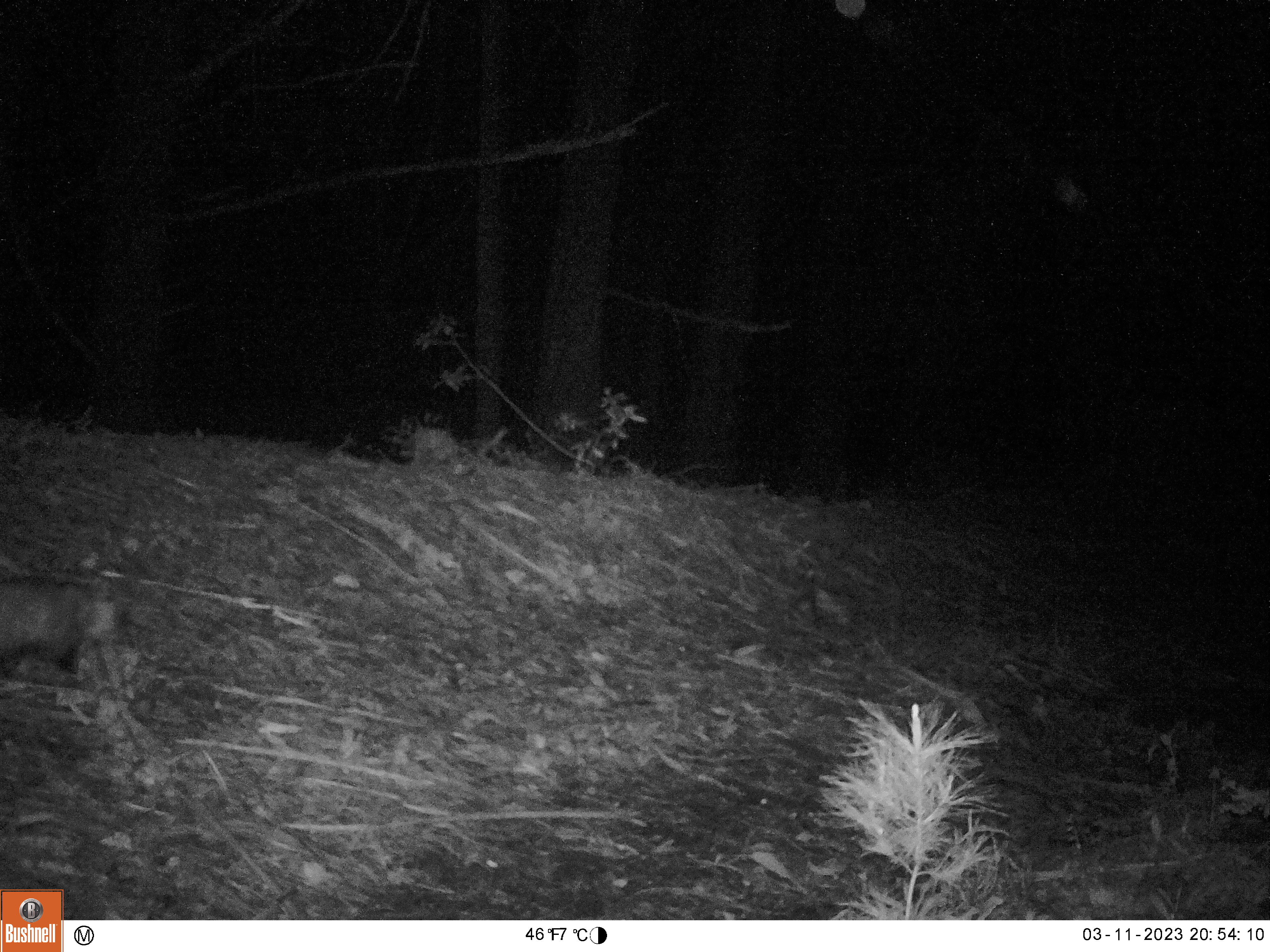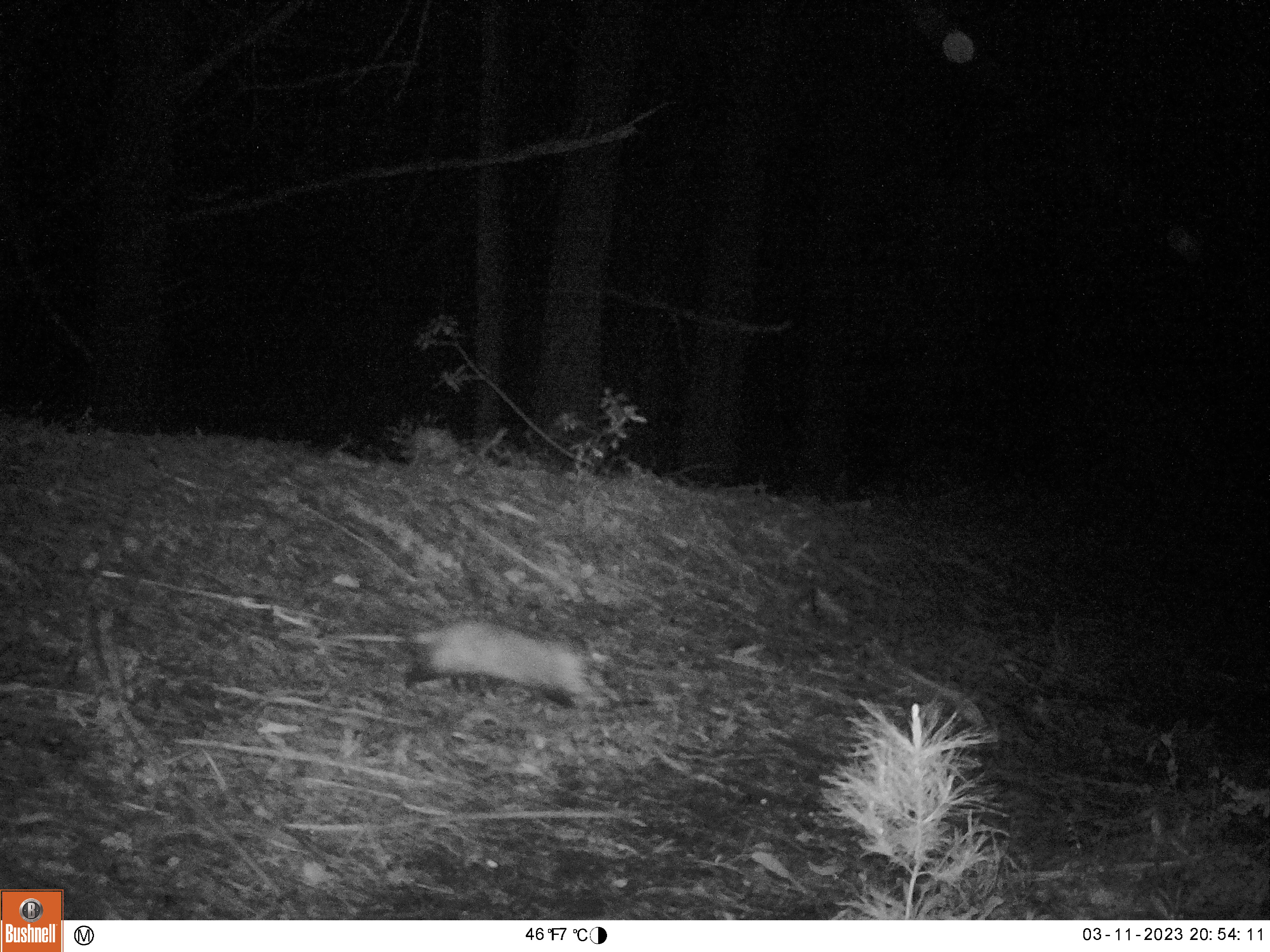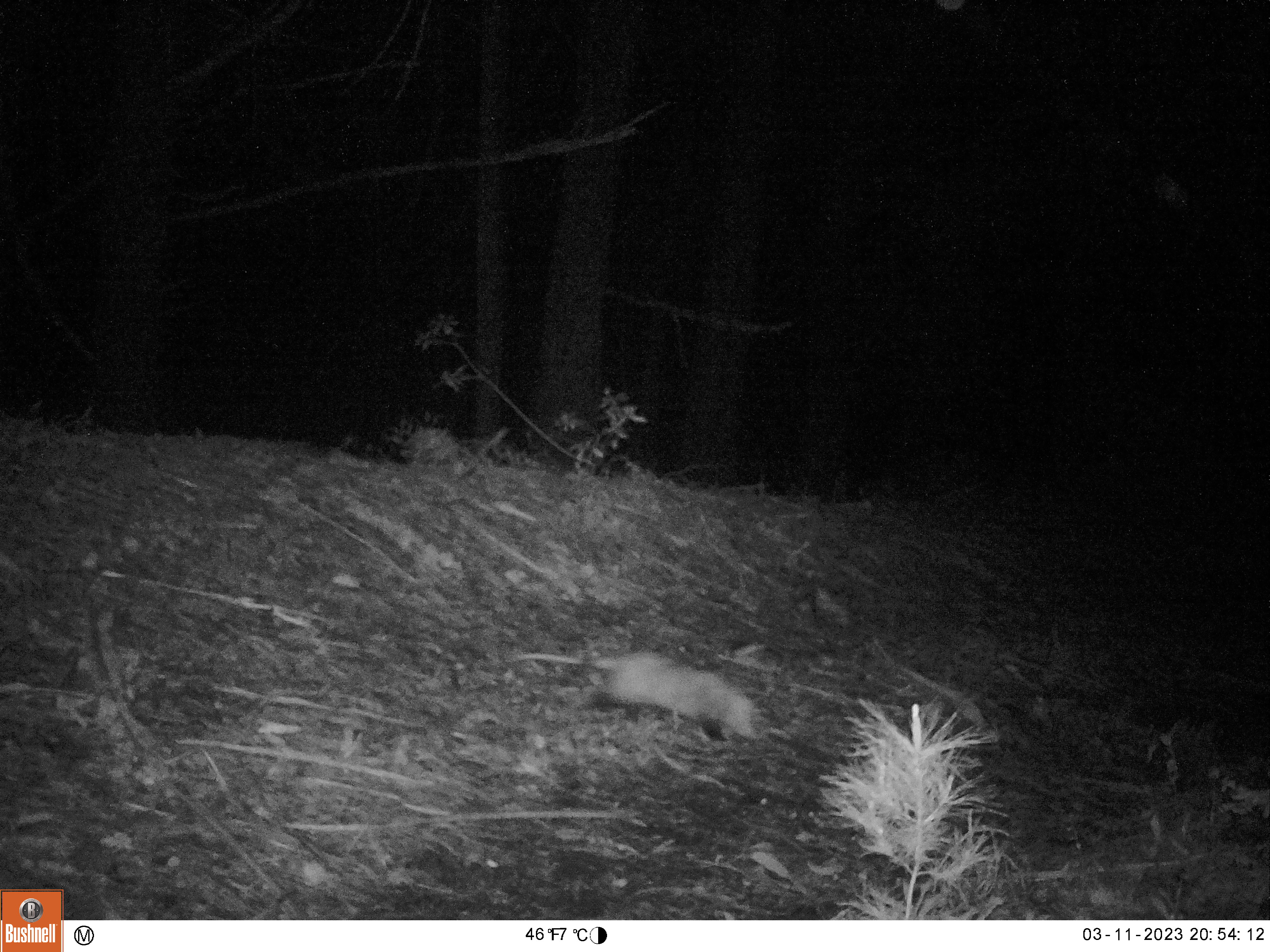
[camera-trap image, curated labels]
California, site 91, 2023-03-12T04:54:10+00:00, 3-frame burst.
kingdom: Animalia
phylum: Chordata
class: Mammalia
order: Didelphimorphia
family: Didelphidae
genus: Didelphis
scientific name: Didelphis virginiana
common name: virginia opossum